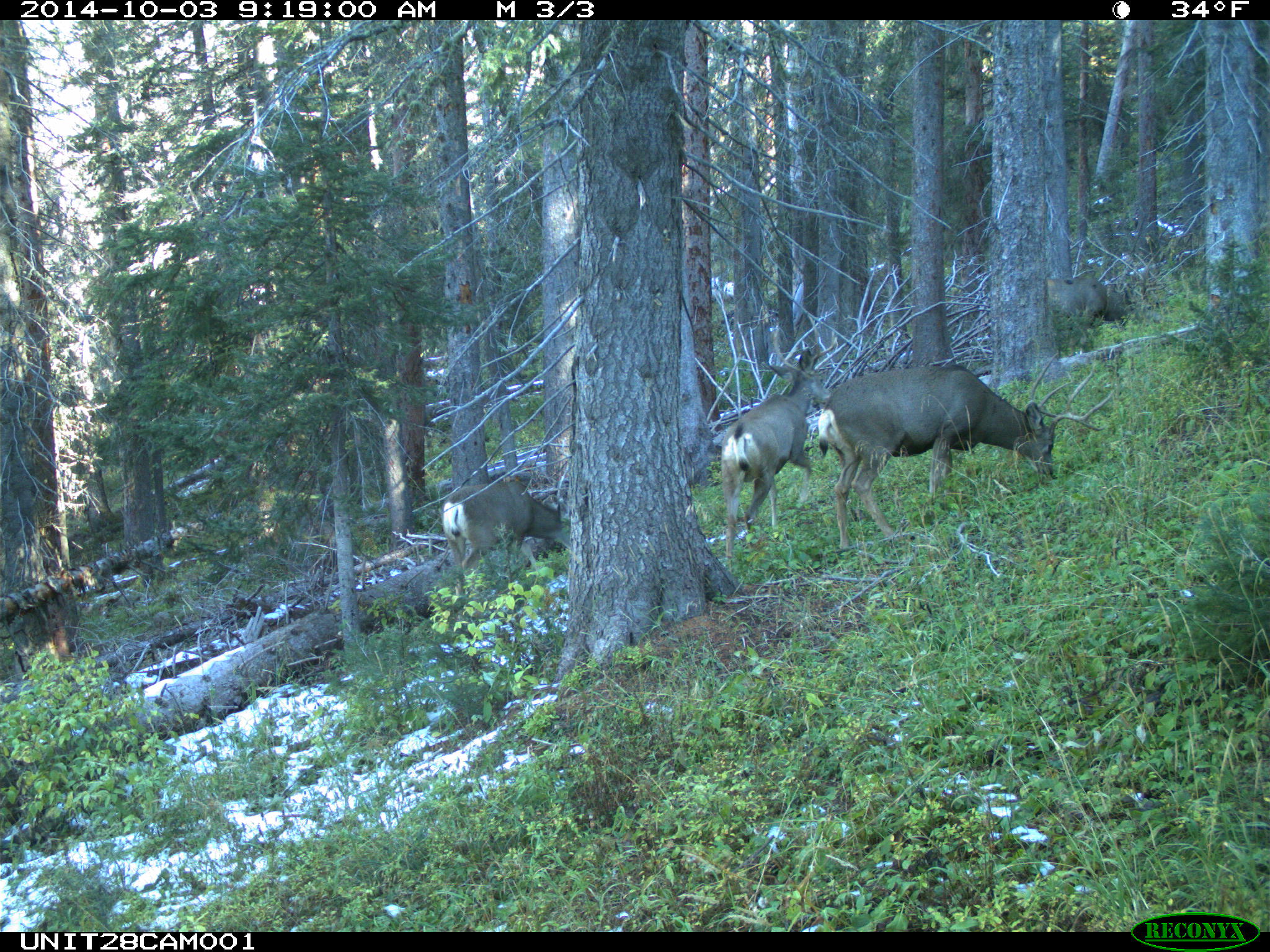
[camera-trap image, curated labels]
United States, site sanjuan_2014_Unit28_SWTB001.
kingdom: Animalia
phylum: Chordata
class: Mammalia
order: Artiodactyla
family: Cervidae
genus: Odocoileus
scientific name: Odocoileus hemionus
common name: mule deer